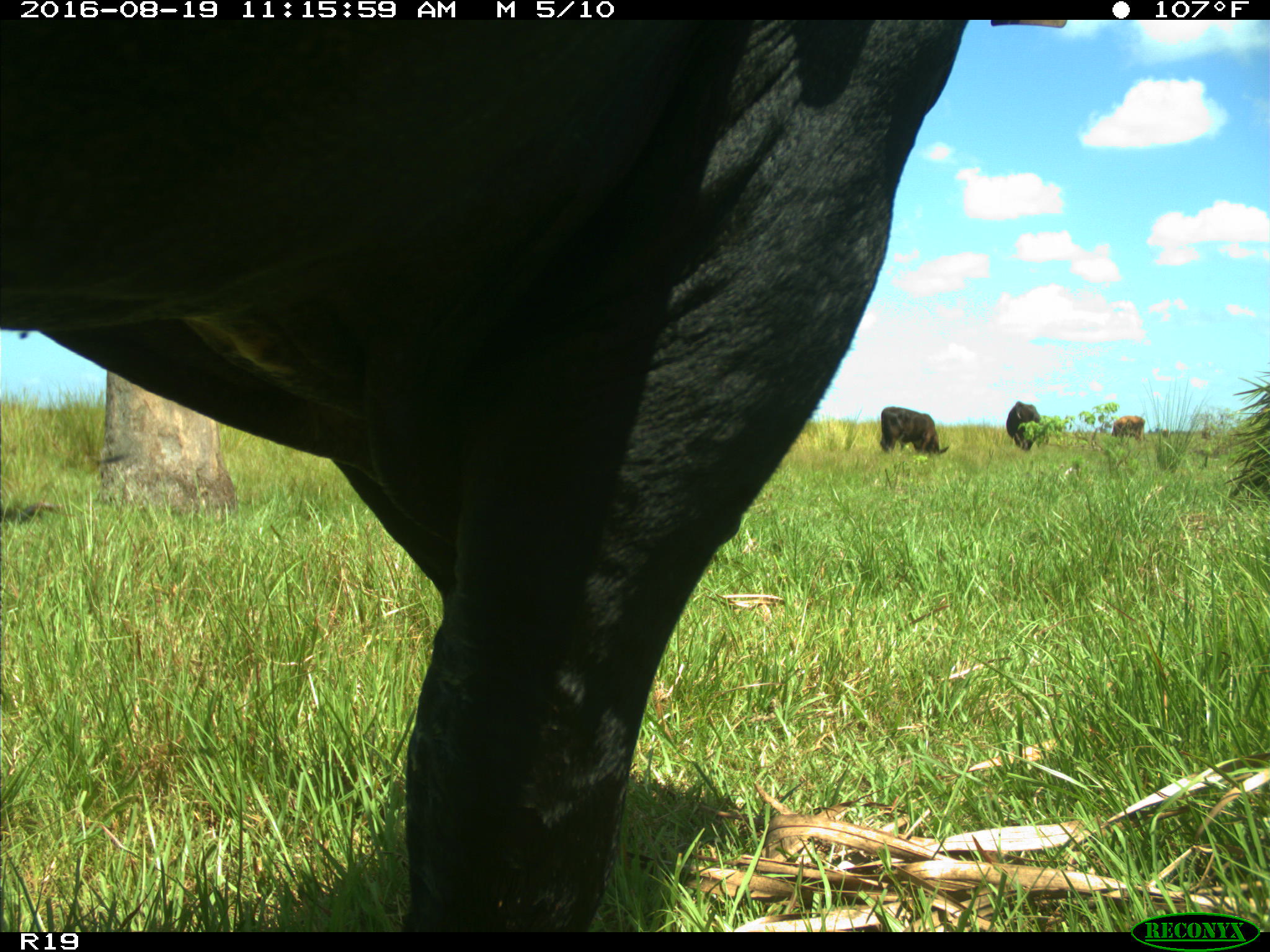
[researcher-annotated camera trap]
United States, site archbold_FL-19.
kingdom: Animalia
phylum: Chordata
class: Mammalia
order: Artiodactyla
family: Bovidae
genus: Bos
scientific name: Bos taurus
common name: domestic cow